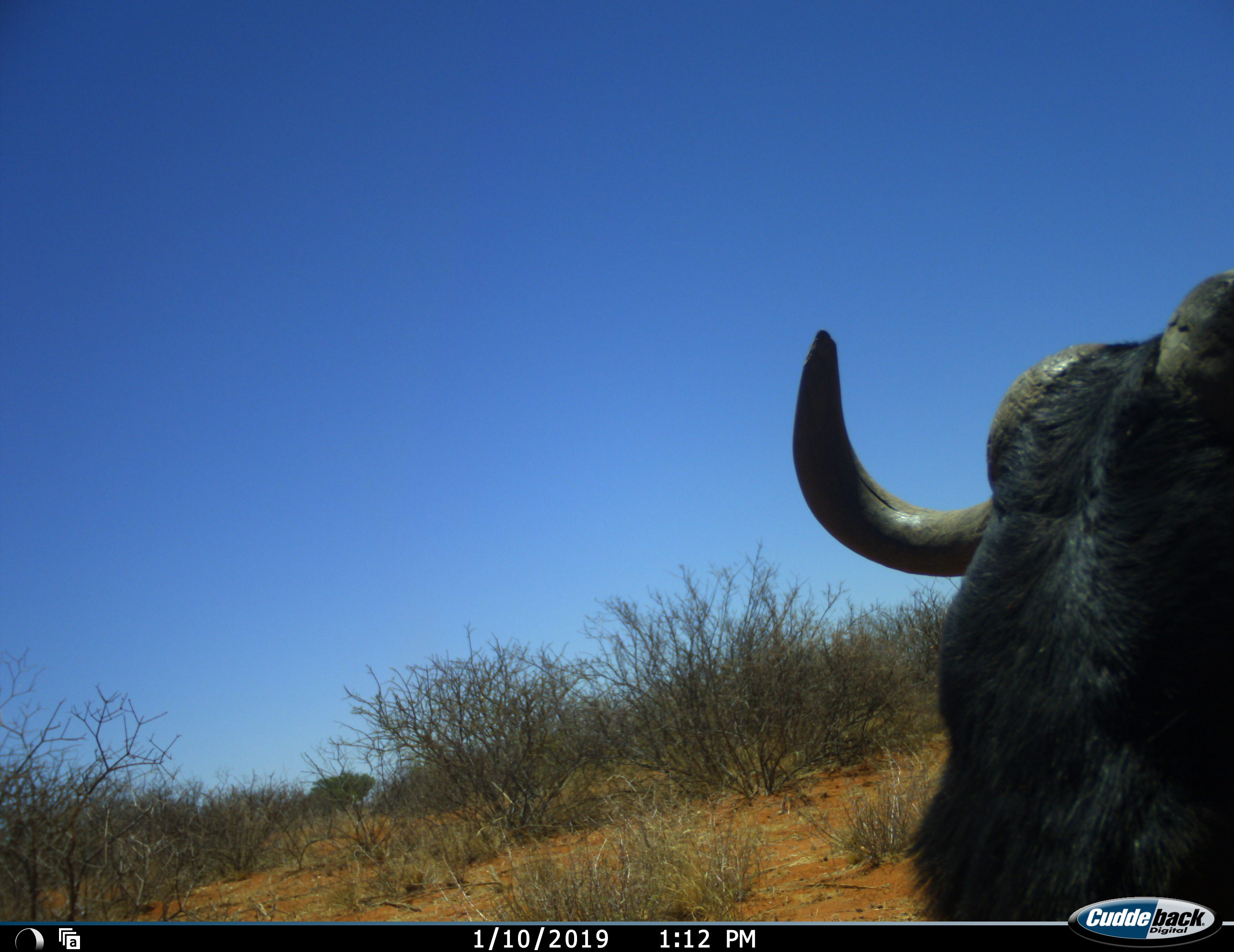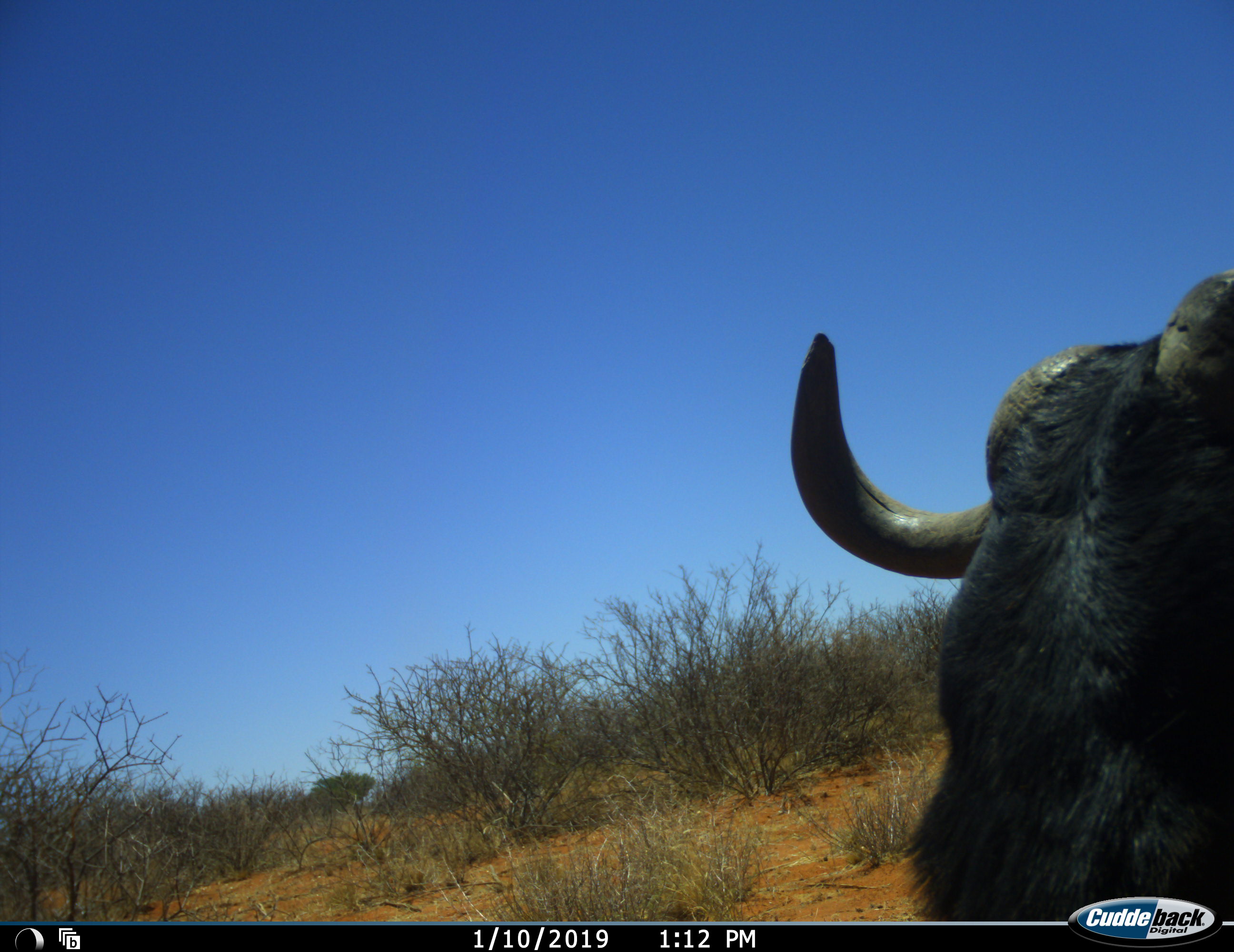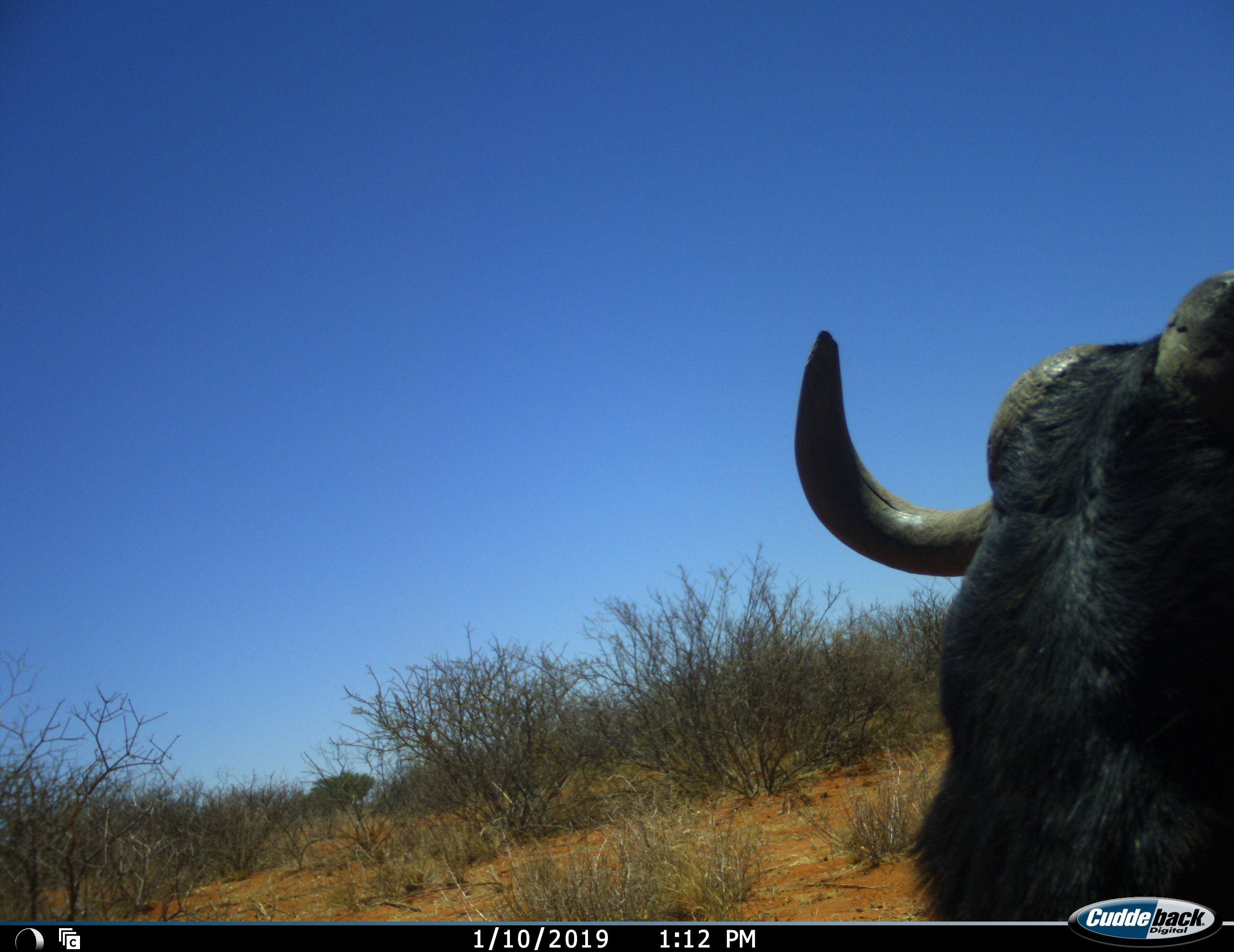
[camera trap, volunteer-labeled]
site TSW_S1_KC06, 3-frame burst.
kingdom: Animalia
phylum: Chordata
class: Mammalia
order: Artiodactyla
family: Bovidae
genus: Connochaetes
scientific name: Connochaetes taurinus taurinus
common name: blue wildebeest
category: wildebeestblue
Wildebeestblue (blue wildebeest) (Connochaetes taurinus taurinus), count 1. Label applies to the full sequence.